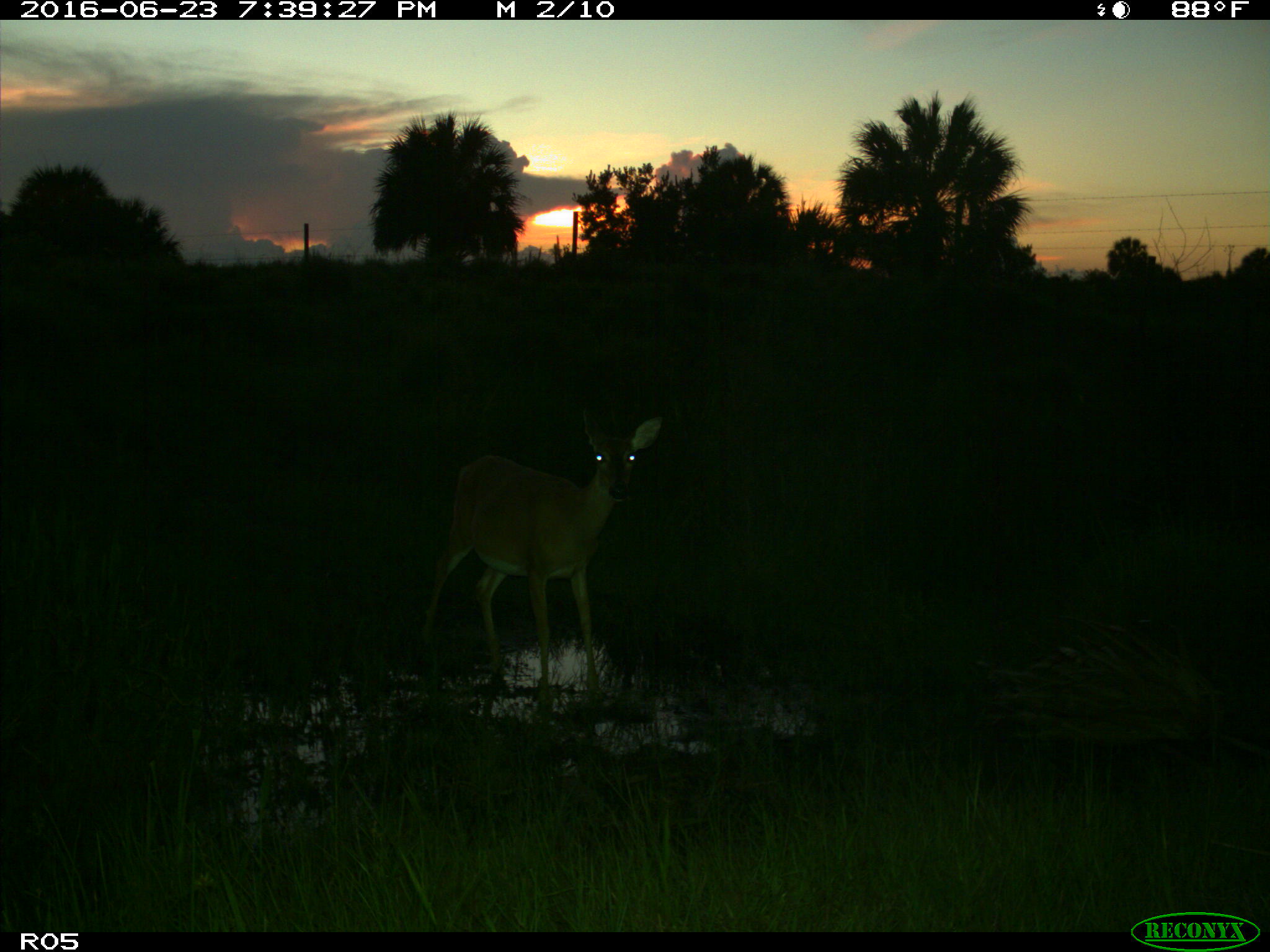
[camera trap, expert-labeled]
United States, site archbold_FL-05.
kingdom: Animalia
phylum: Chordata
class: Mammalia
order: Artiodactyla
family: Cervidae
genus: Odocoileus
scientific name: Odocoileus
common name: deer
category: unidentified deer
Unidentified deer (deer) (Odocoileus).